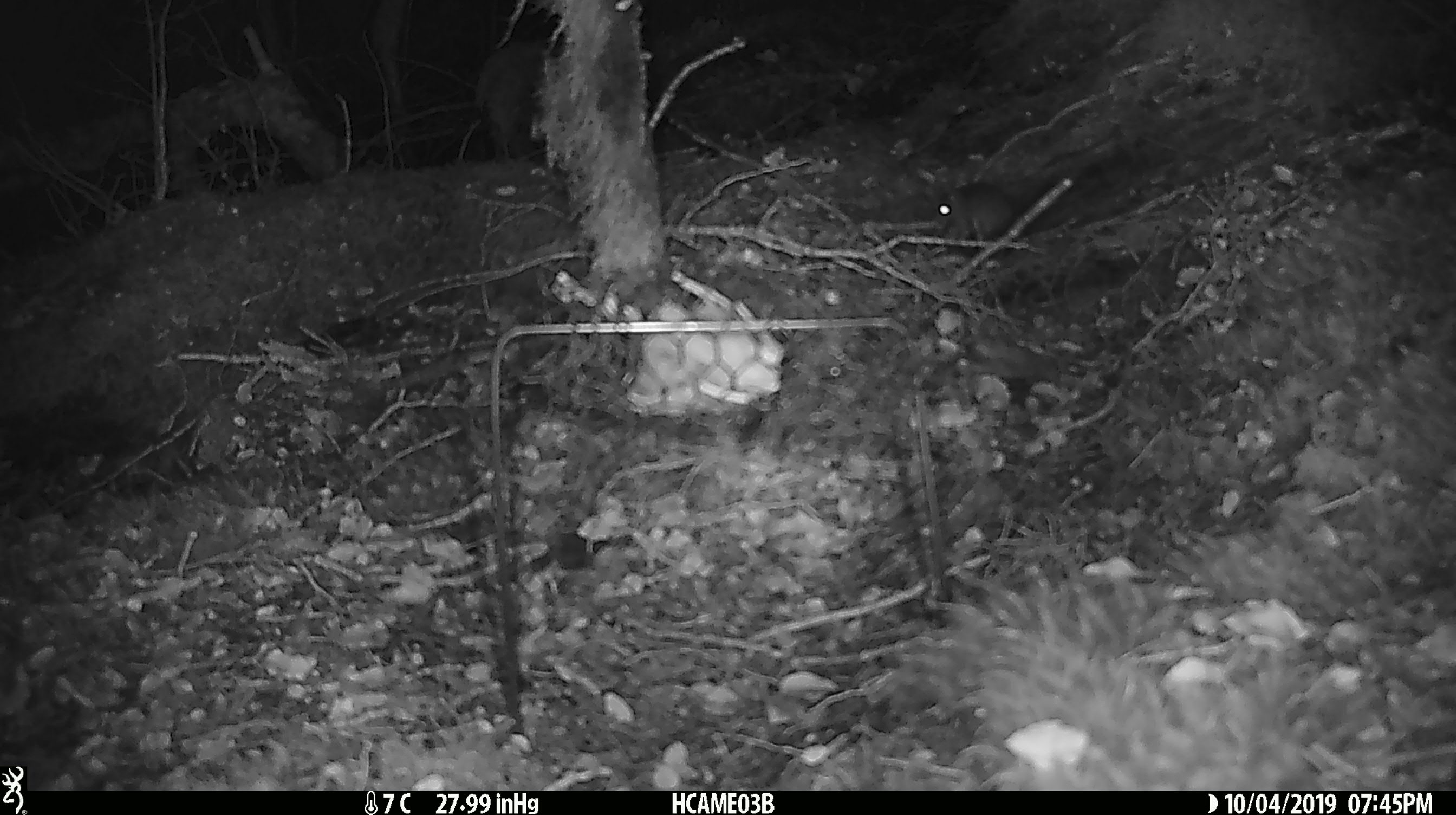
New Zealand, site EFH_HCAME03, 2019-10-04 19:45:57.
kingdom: Animalia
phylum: Chordata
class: Mammalia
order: Rodentia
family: Muridae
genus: Mus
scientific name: Mus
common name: mouse